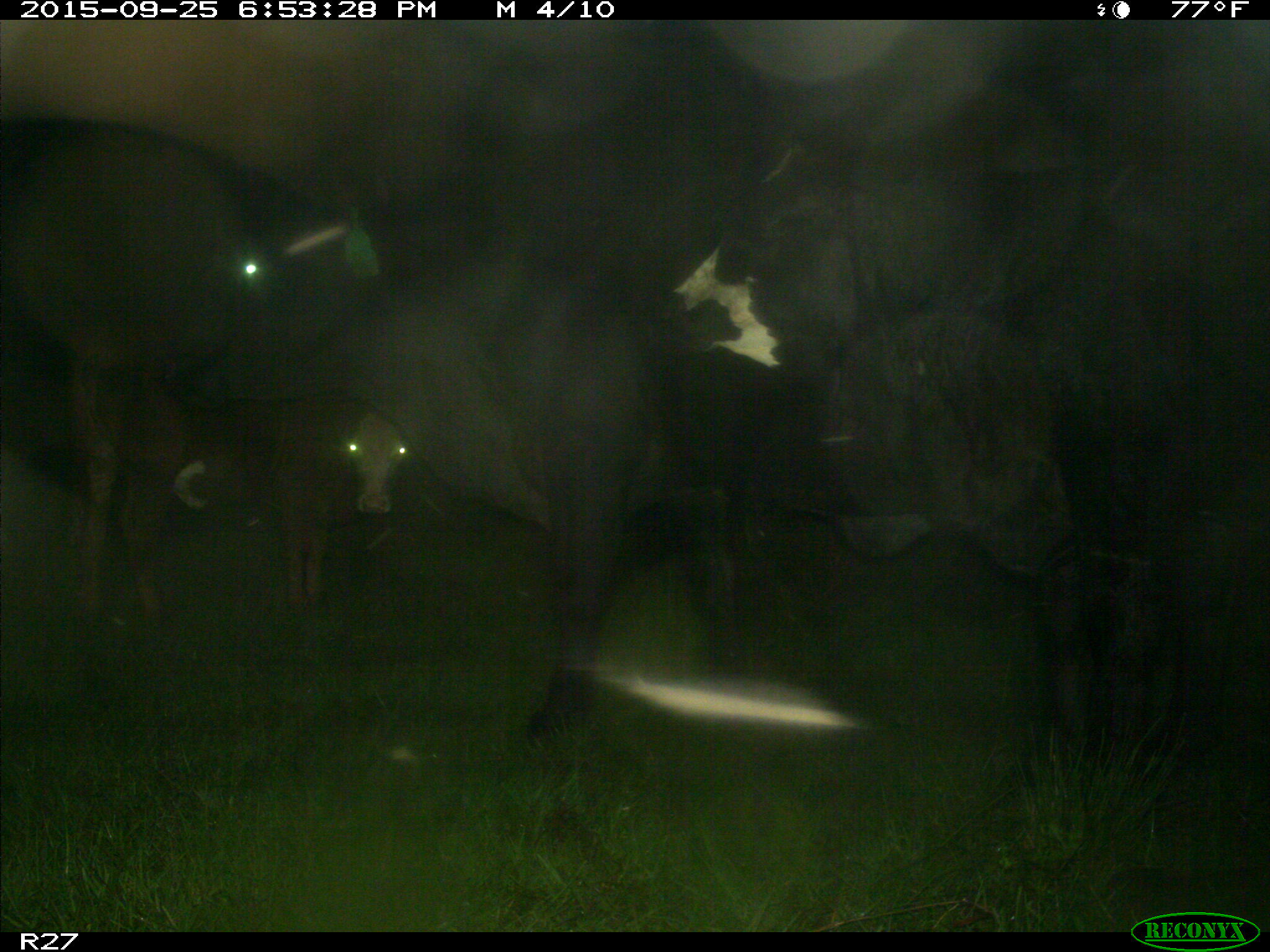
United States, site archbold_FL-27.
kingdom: Animalia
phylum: Chordata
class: Mammalia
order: Artiodactyla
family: Bovidae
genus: Bos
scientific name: Bos taurus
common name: domestic cow